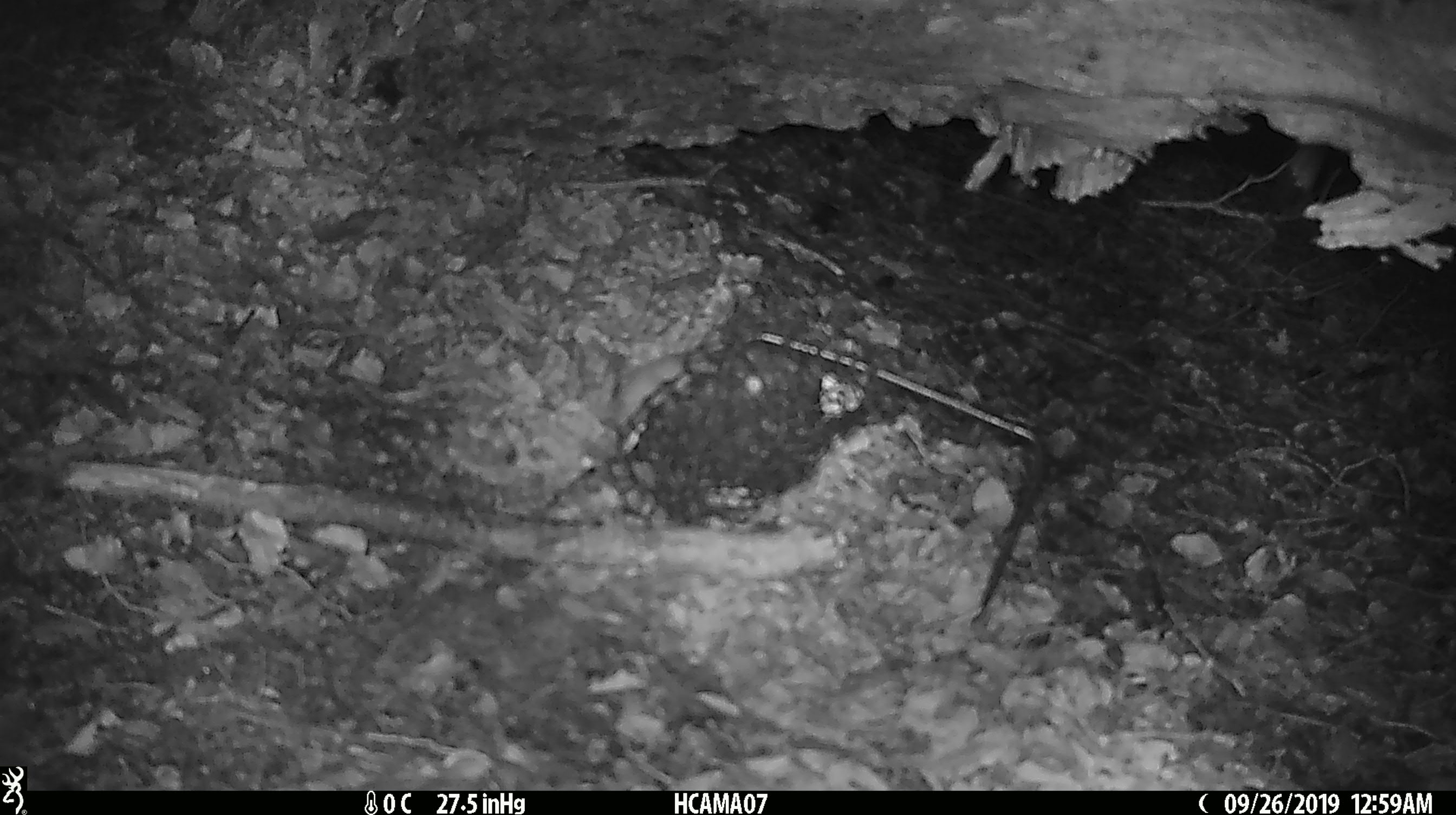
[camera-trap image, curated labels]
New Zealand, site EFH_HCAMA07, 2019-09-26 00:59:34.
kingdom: Animalia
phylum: Chordata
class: Mammalia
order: Rodentia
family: Muridae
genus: Mus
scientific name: Mus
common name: mouse